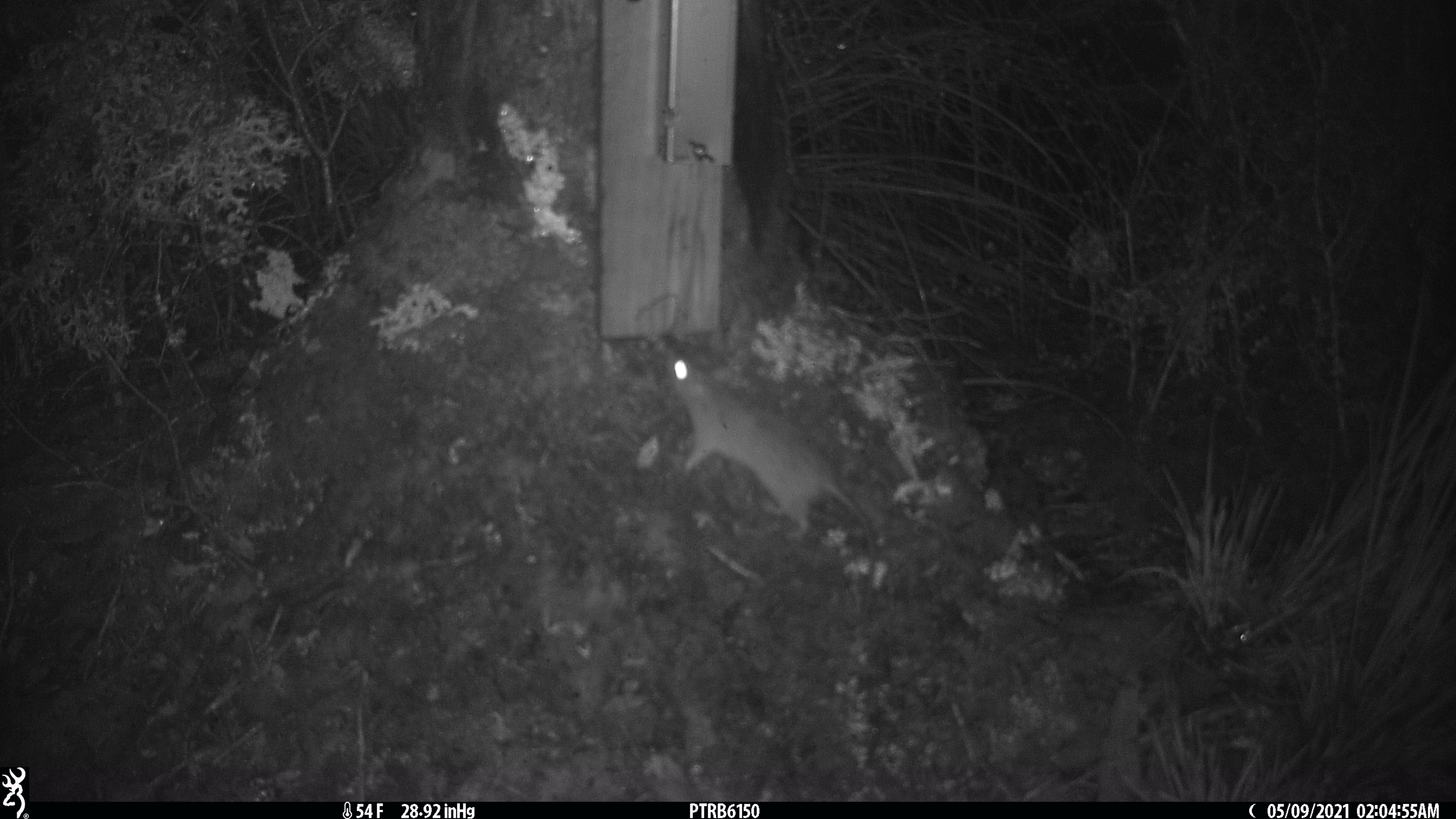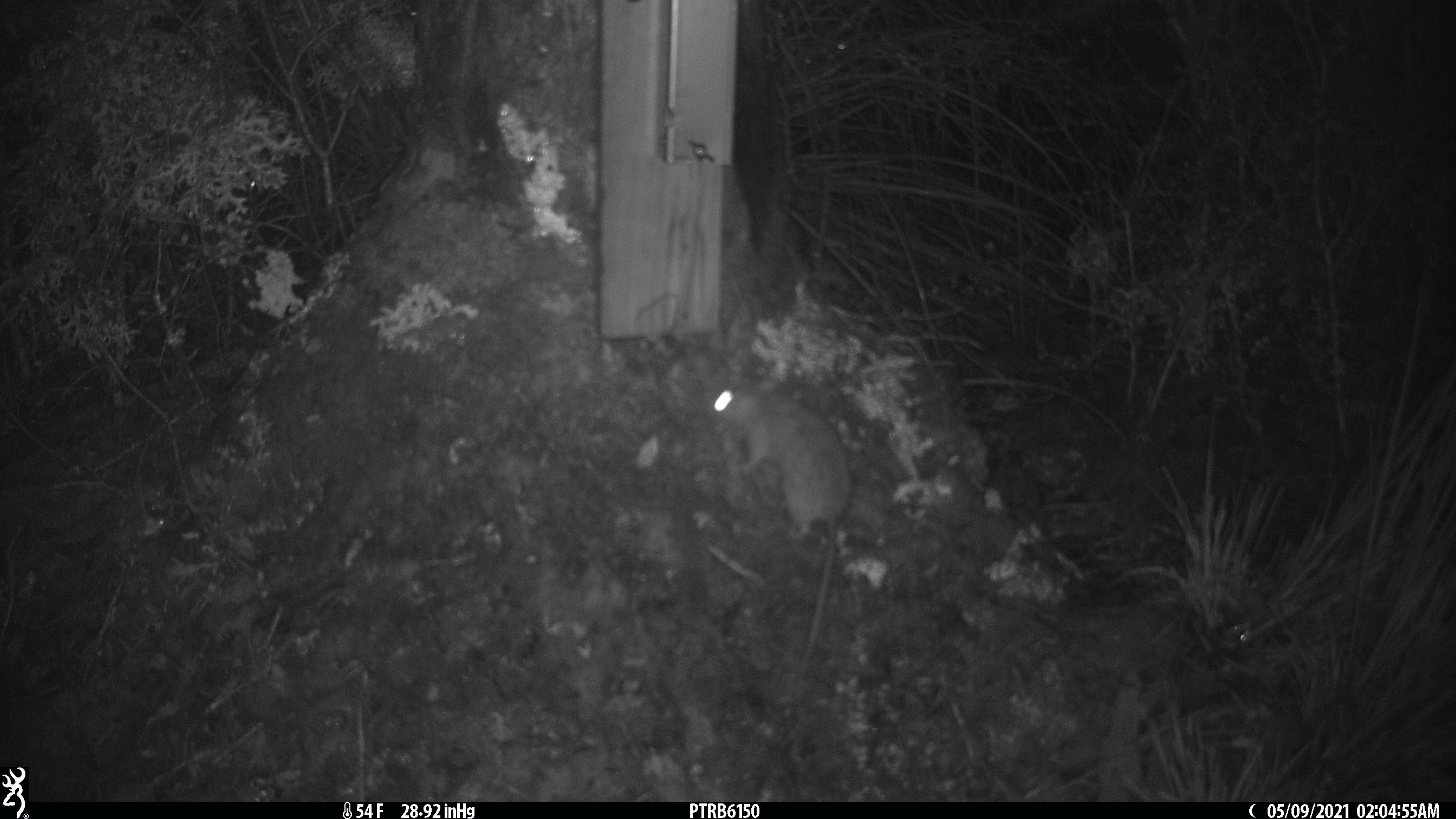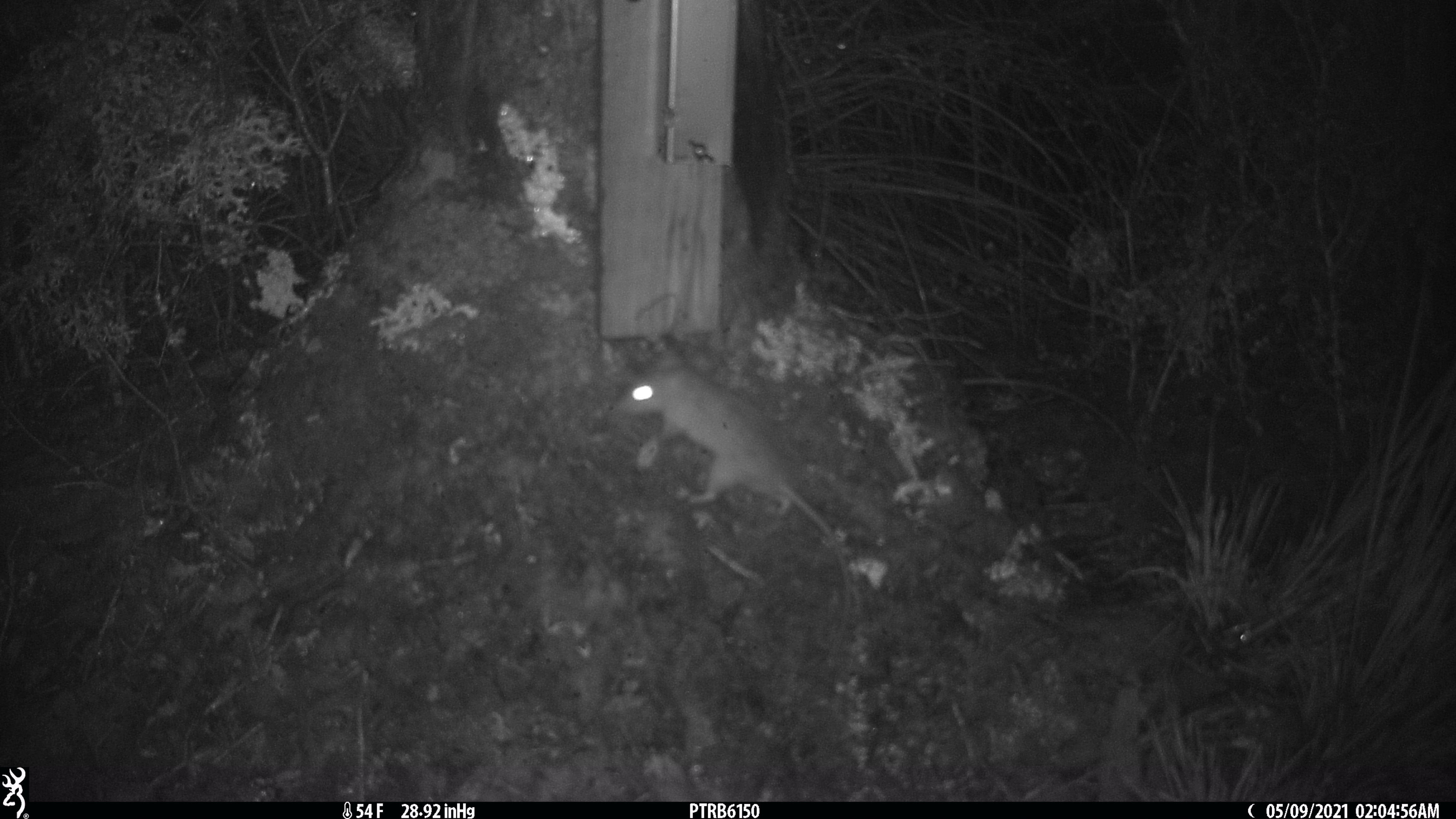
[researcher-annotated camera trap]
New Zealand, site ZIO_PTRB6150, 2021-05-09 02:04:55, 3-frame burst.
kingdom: Animalia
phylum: Chordata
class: Mammalia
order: Rodentia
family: Muridae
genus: Rattus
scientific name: Rattus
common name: rat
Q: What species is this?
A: Rat (Rattus).